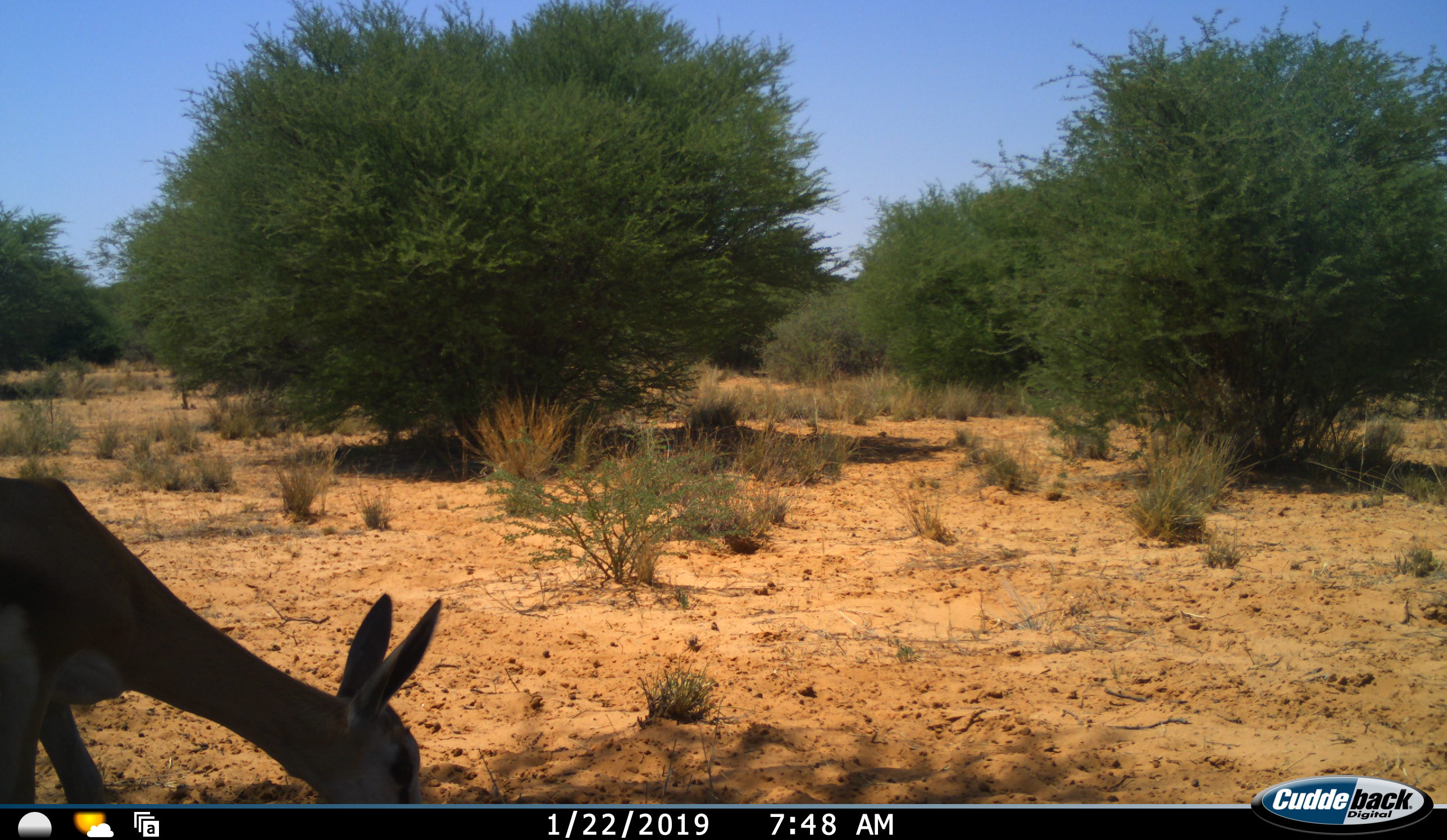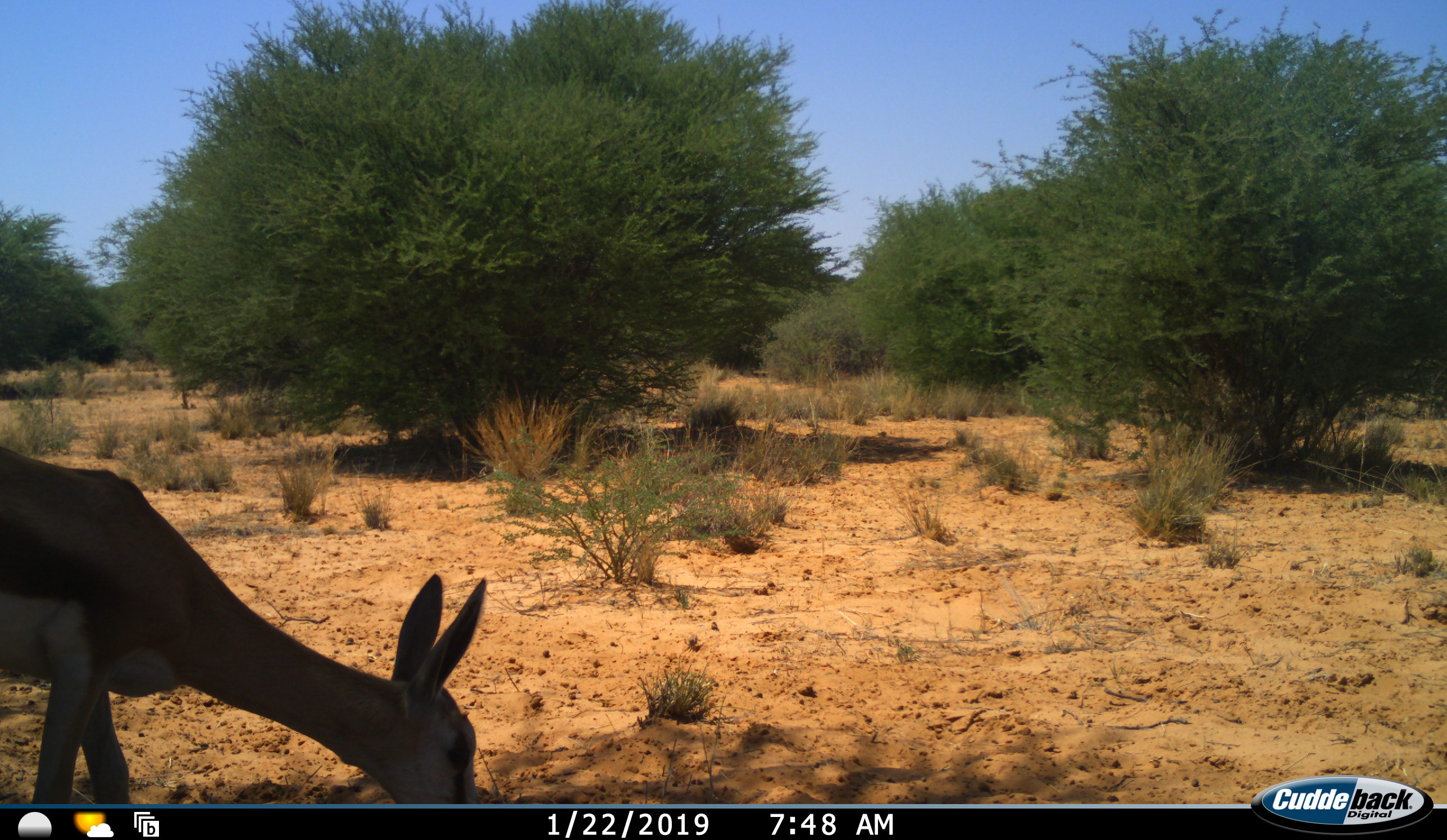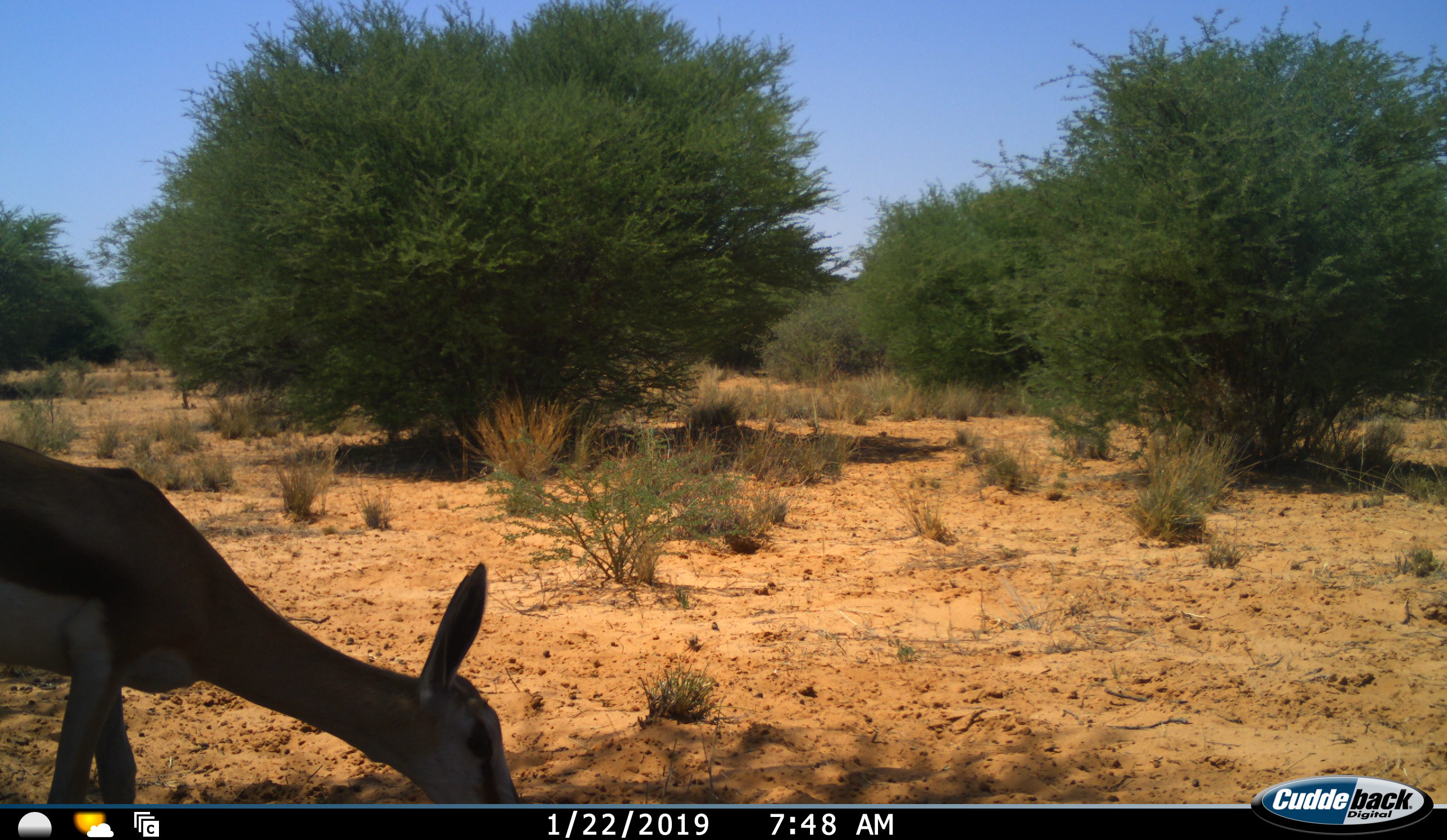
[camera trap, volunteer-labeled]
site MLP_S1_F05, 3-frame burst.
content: unidentified animal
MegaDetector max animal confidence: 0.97